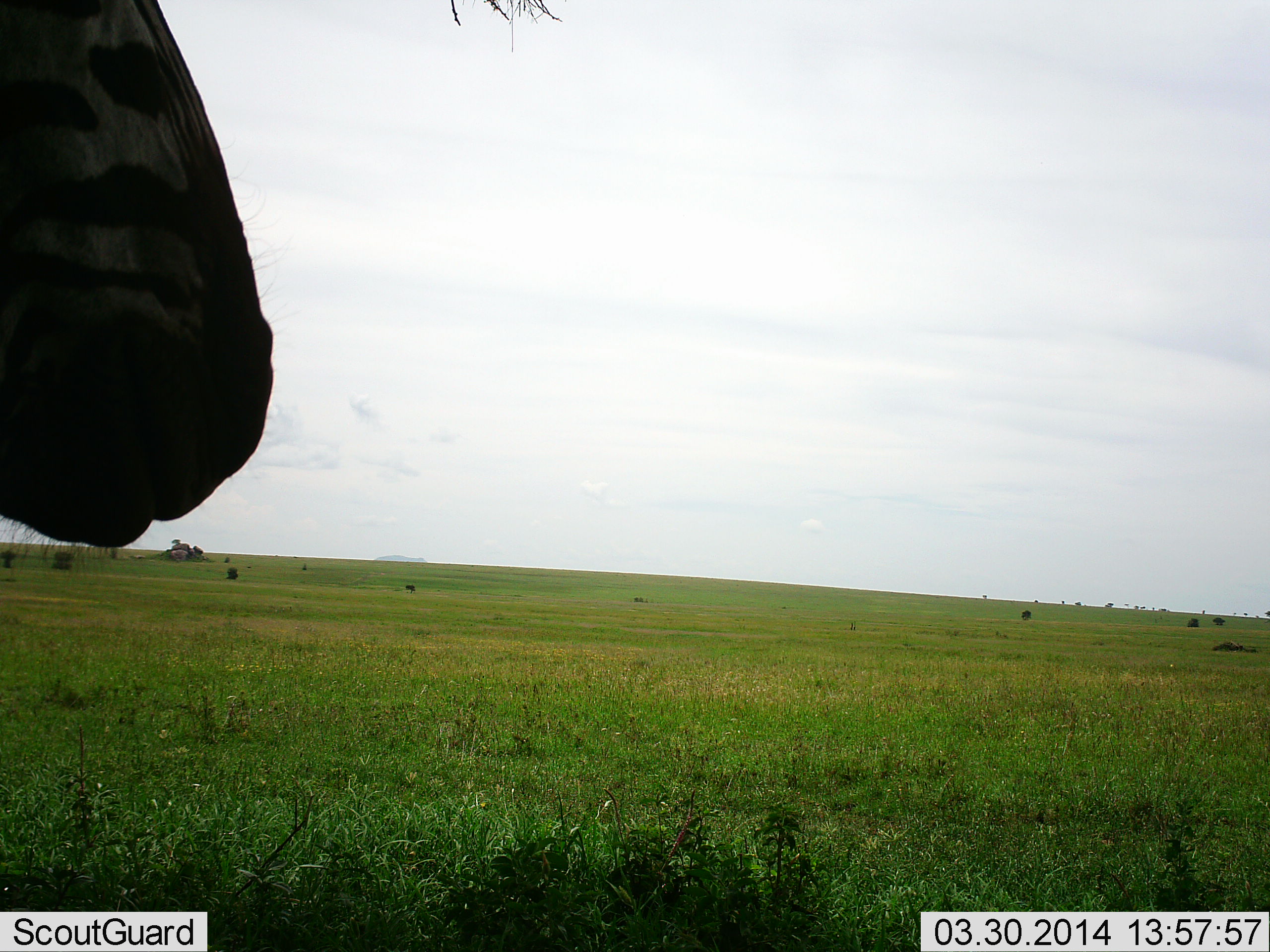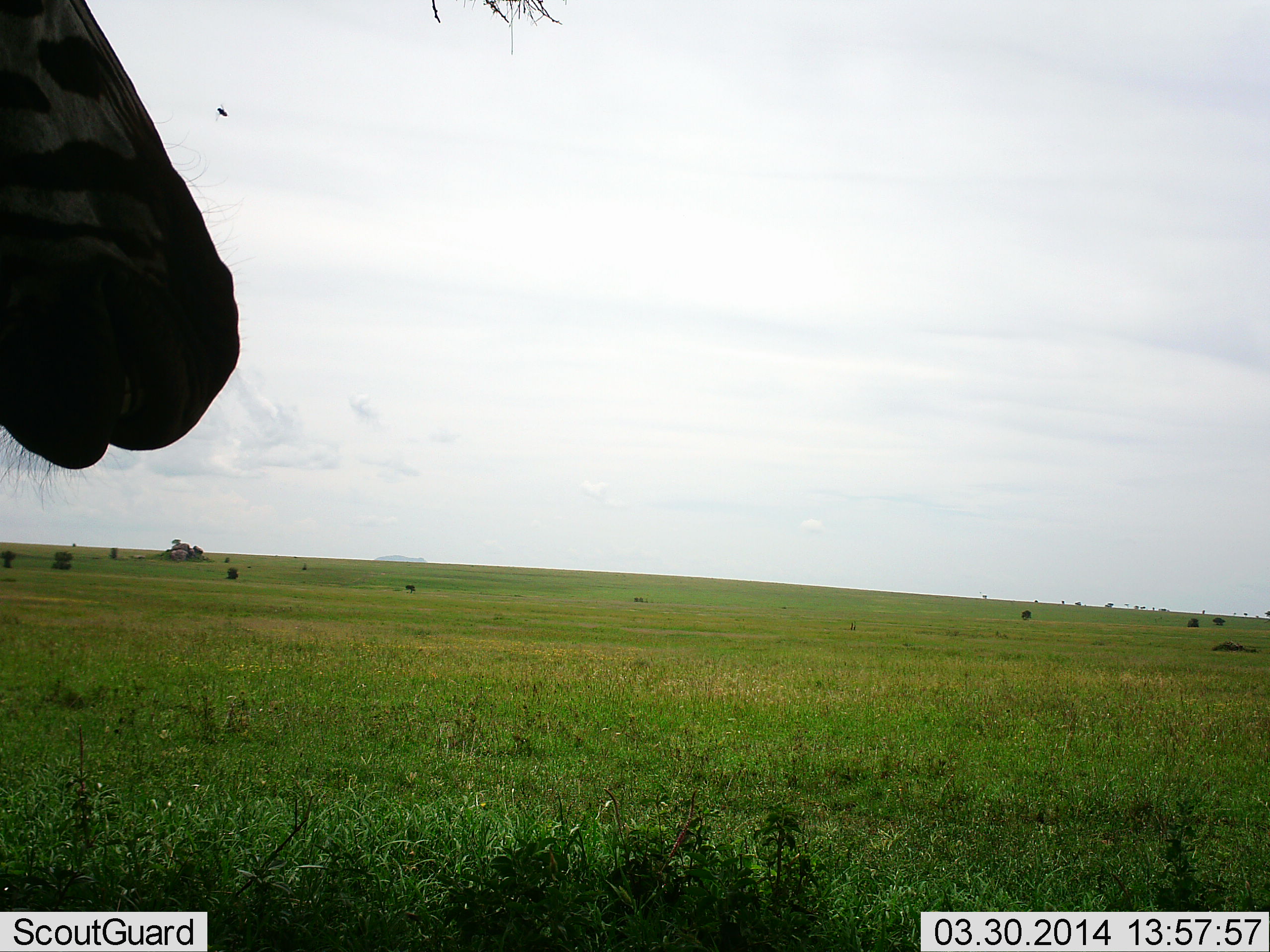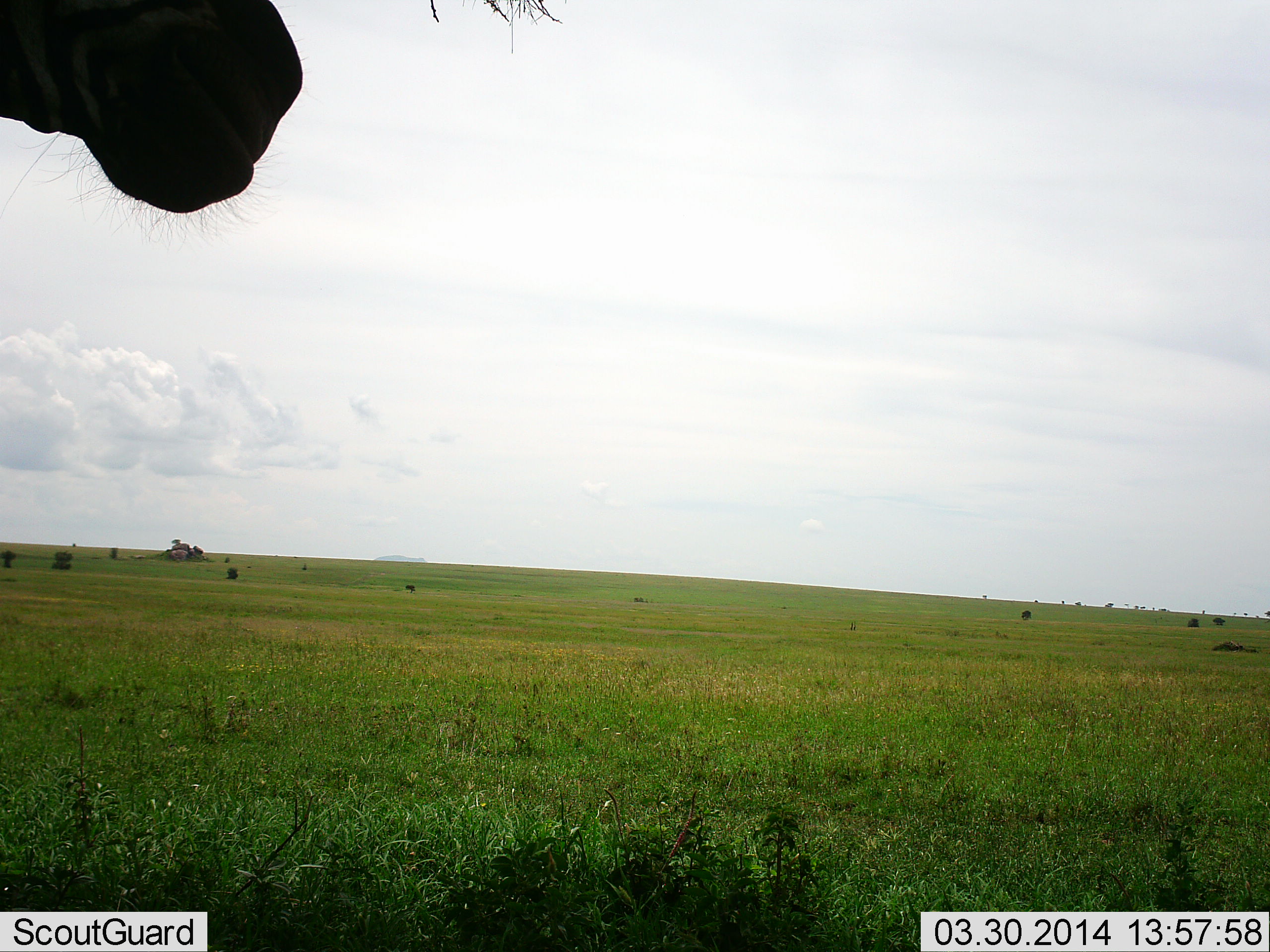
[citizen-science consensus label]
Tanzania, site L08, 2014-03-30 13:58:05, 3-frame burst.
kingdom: Animalia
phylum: Chordata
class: Mammalia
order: Perissodactyla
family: Equidae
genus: Equus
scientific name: Equus quagga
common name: plains zebra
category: zebra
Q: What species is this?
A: Zebra (plains zebra) (Equus quagga).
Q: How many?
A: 1.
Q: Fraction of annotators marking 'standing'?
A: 82%.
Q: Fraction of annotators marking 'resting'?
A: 0%.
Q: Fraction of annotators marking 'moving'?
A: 18%.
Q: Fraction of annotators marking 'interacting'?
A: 0%.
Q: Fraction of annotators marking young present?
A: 0%.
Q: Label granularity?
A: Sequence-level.